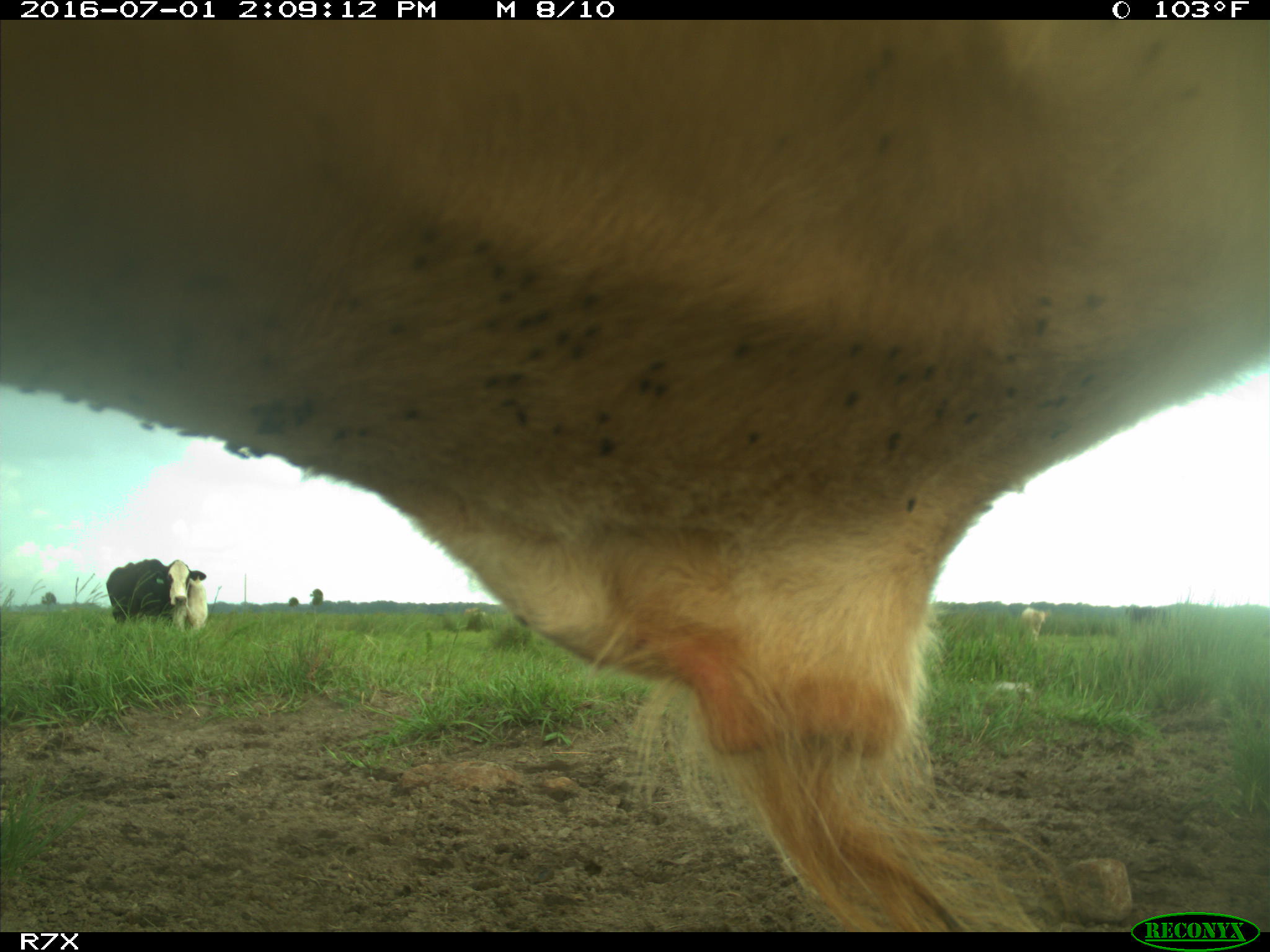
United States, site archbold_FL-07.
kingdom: Animalia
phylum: Chordata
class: Mammalia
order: Artiodactyla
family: Bovidae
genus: Bos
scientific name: Bos taurus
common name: domestic cow